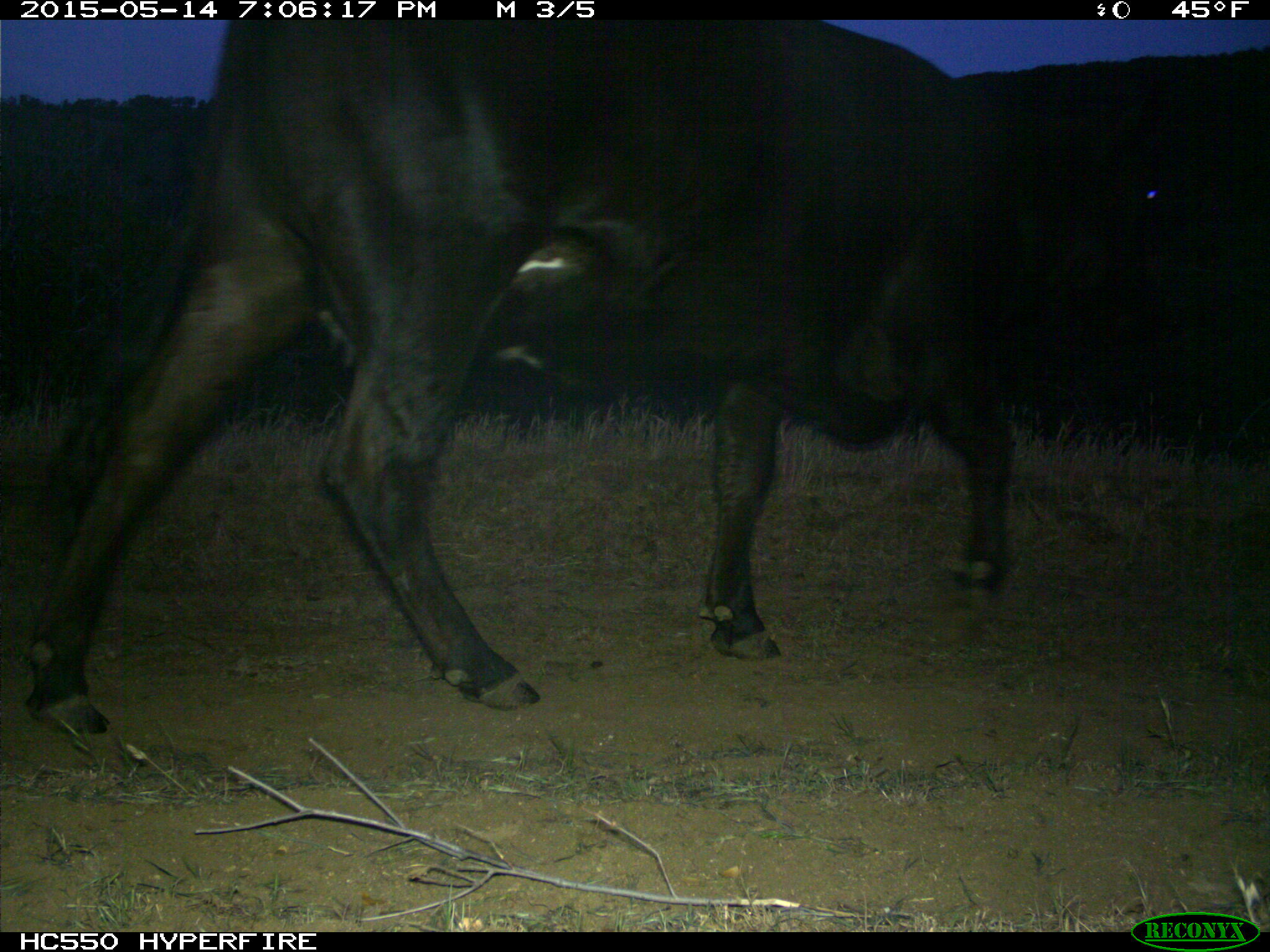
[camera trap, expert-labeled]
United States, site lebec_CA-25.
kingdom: Animalia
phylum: Chordata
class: Mammalia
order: Artiodactyla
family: Bovidae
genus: Bos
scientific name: Bos taurus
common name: domestic cow